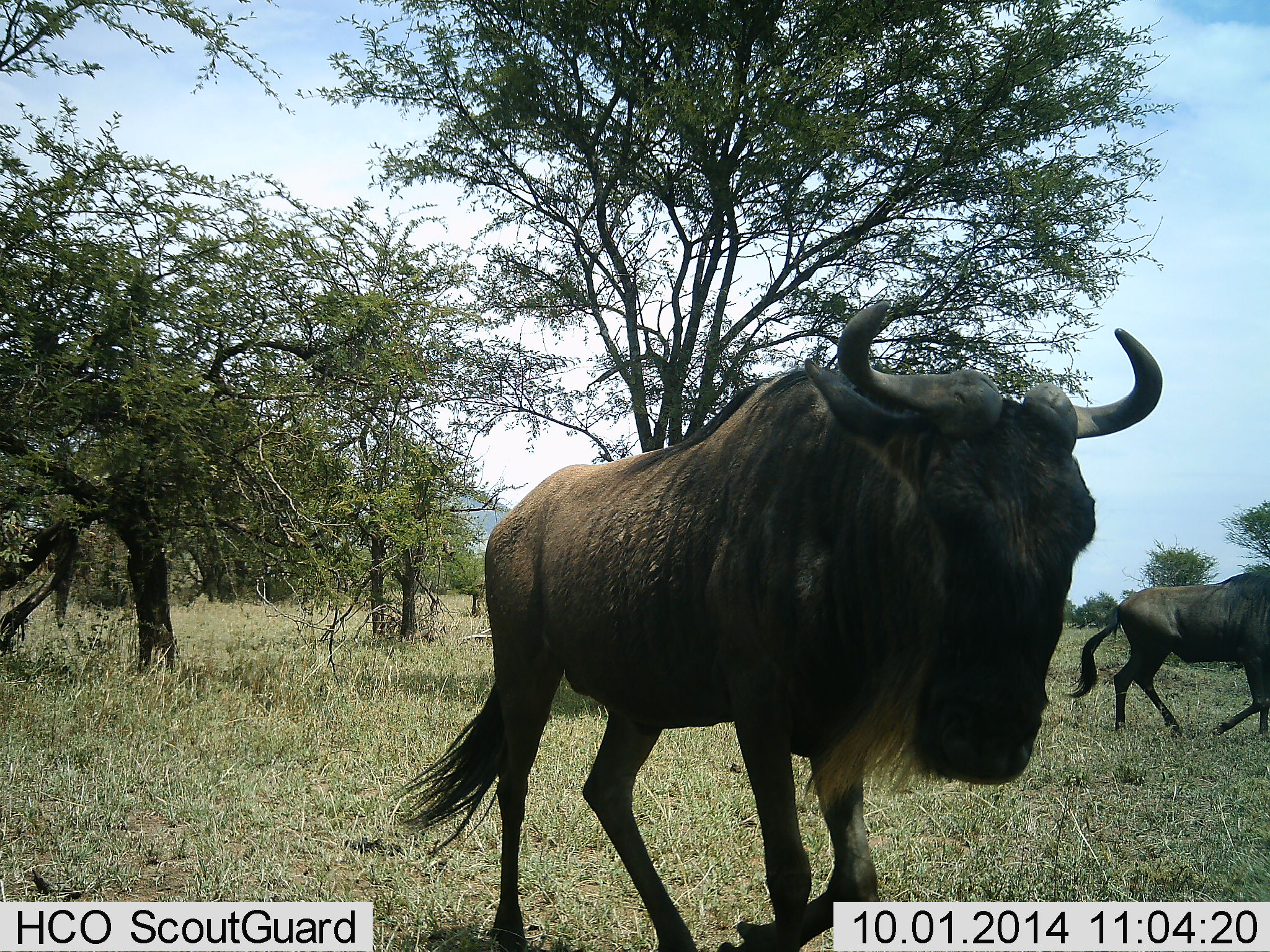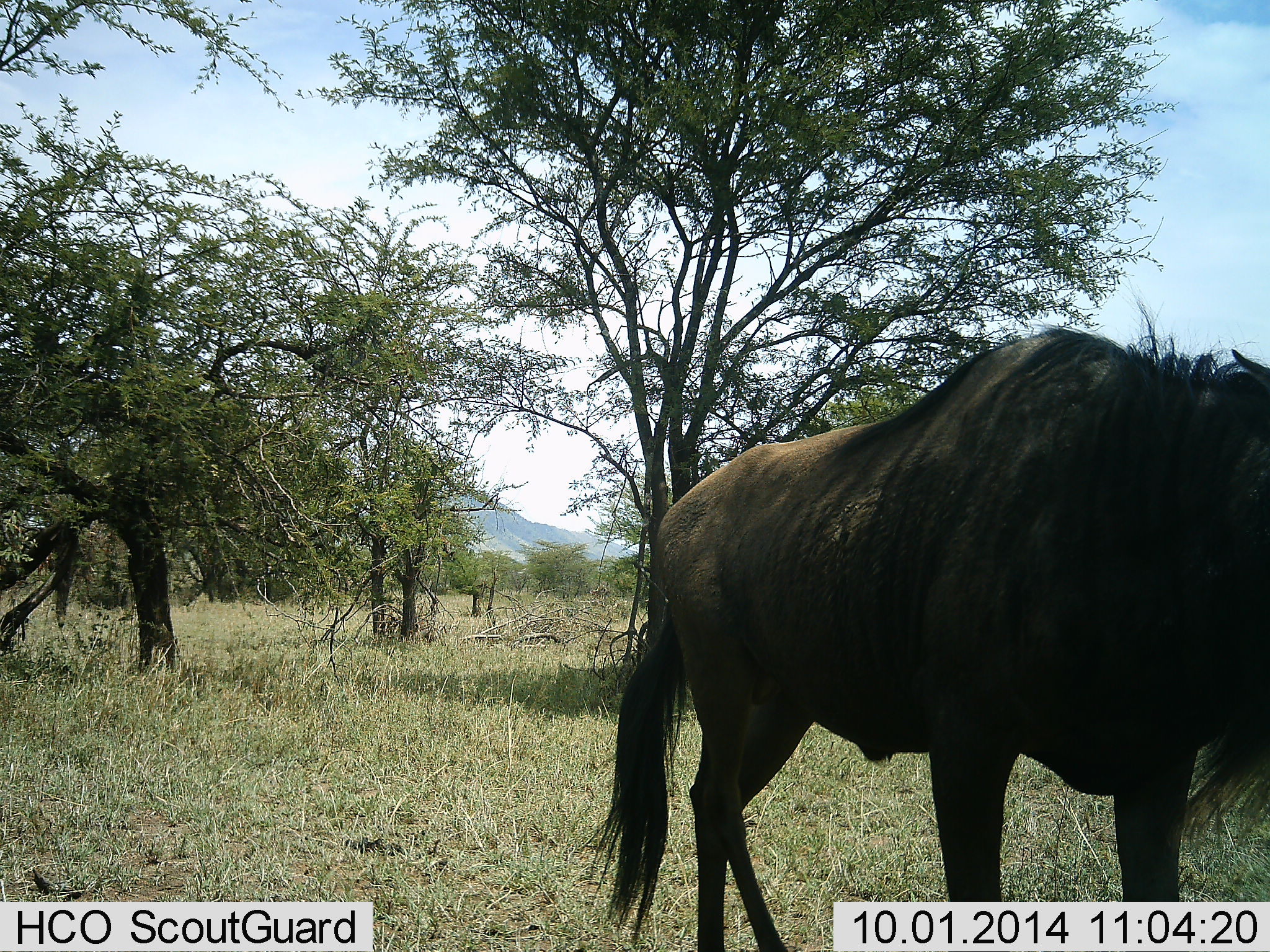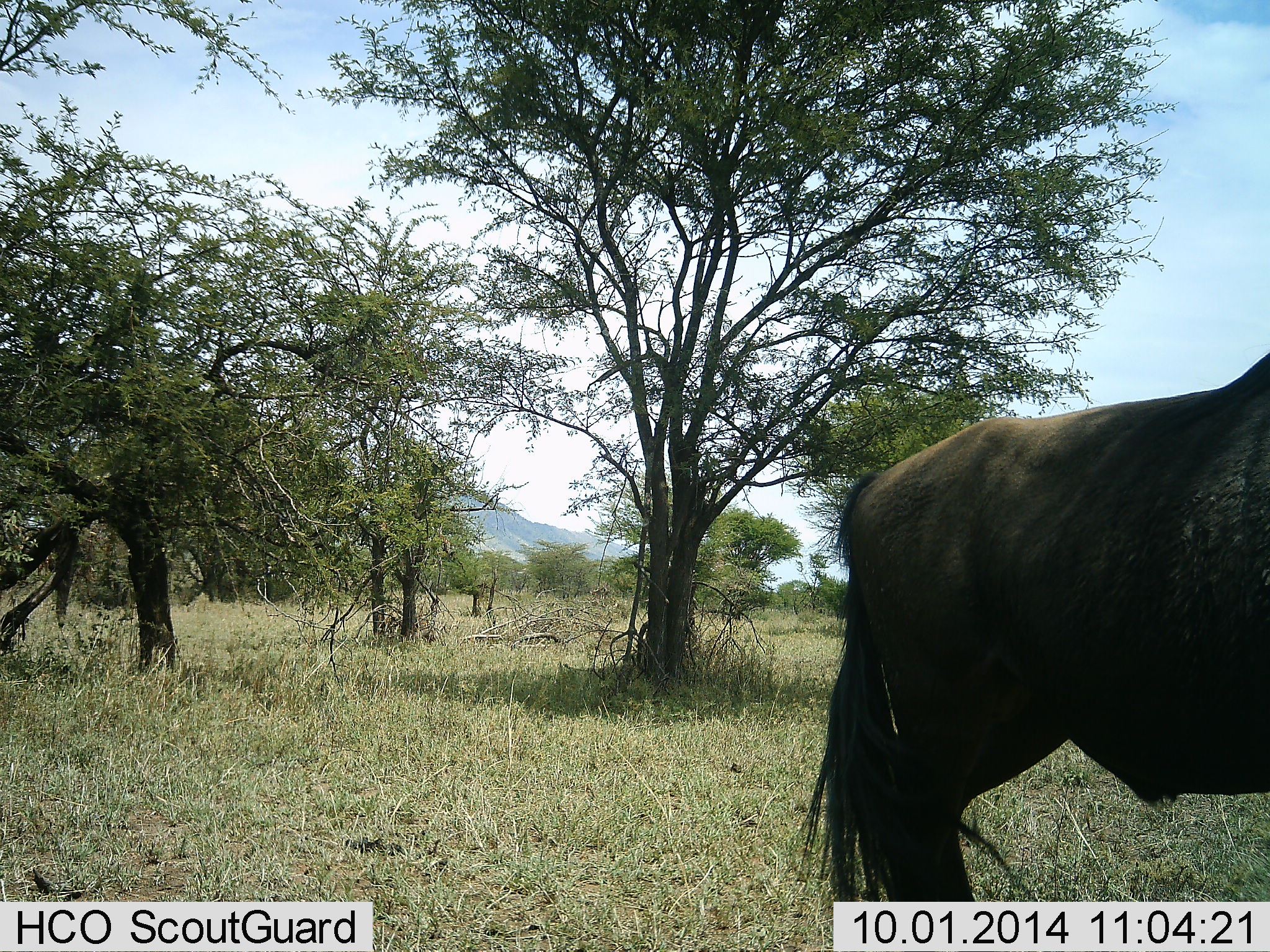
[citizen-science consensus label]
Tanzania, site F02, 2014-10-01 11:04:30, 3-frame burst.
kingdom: Animalia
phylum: Chordata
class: Mammalia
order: Artiodactyla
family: Bovidae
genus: Connochaetes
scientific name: Connochaetes taurinus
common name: blue wildebeest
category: wildebeest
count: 2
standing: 10%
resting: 0%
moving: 90%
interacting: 0%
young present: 0%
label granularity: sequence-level